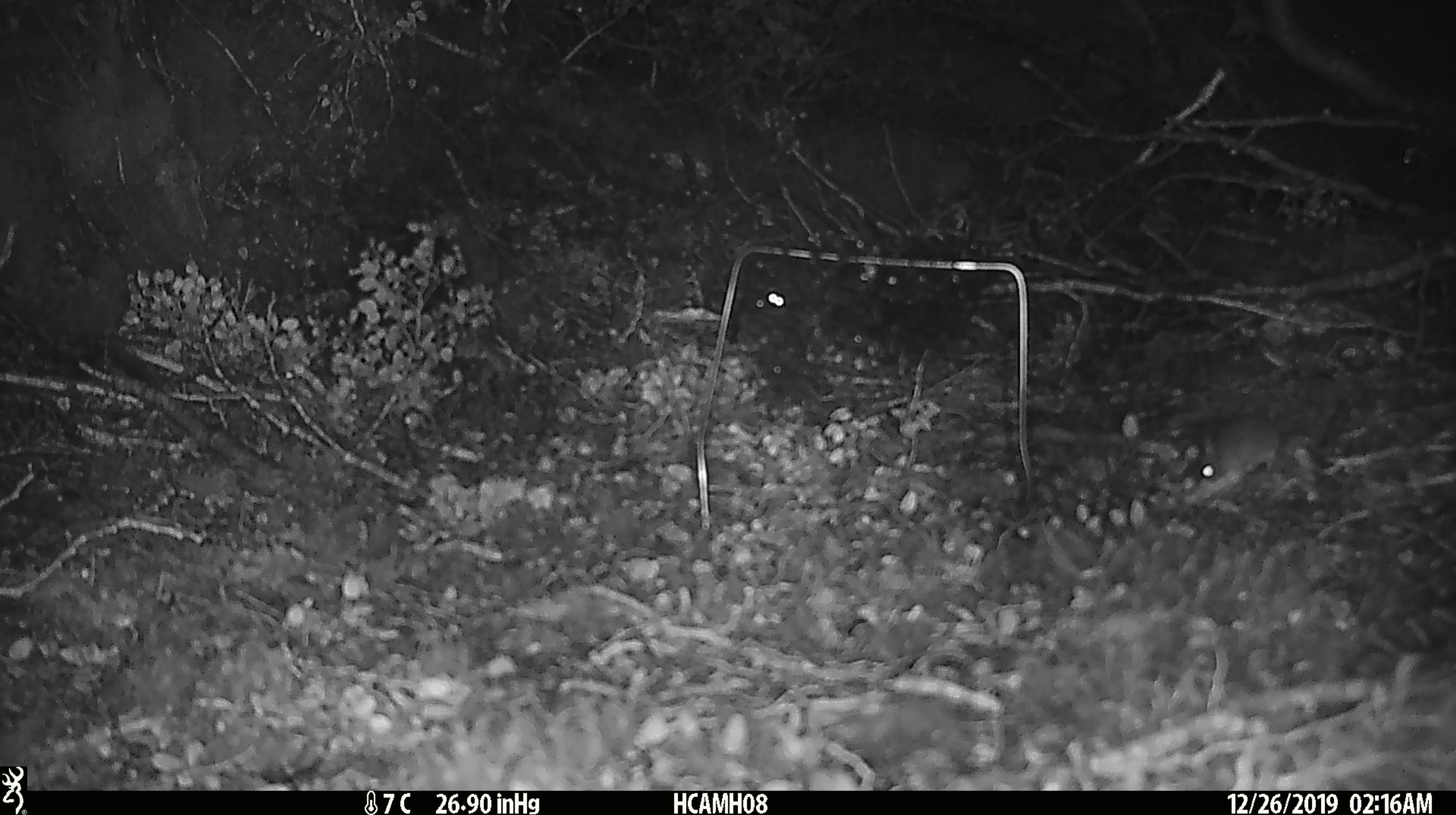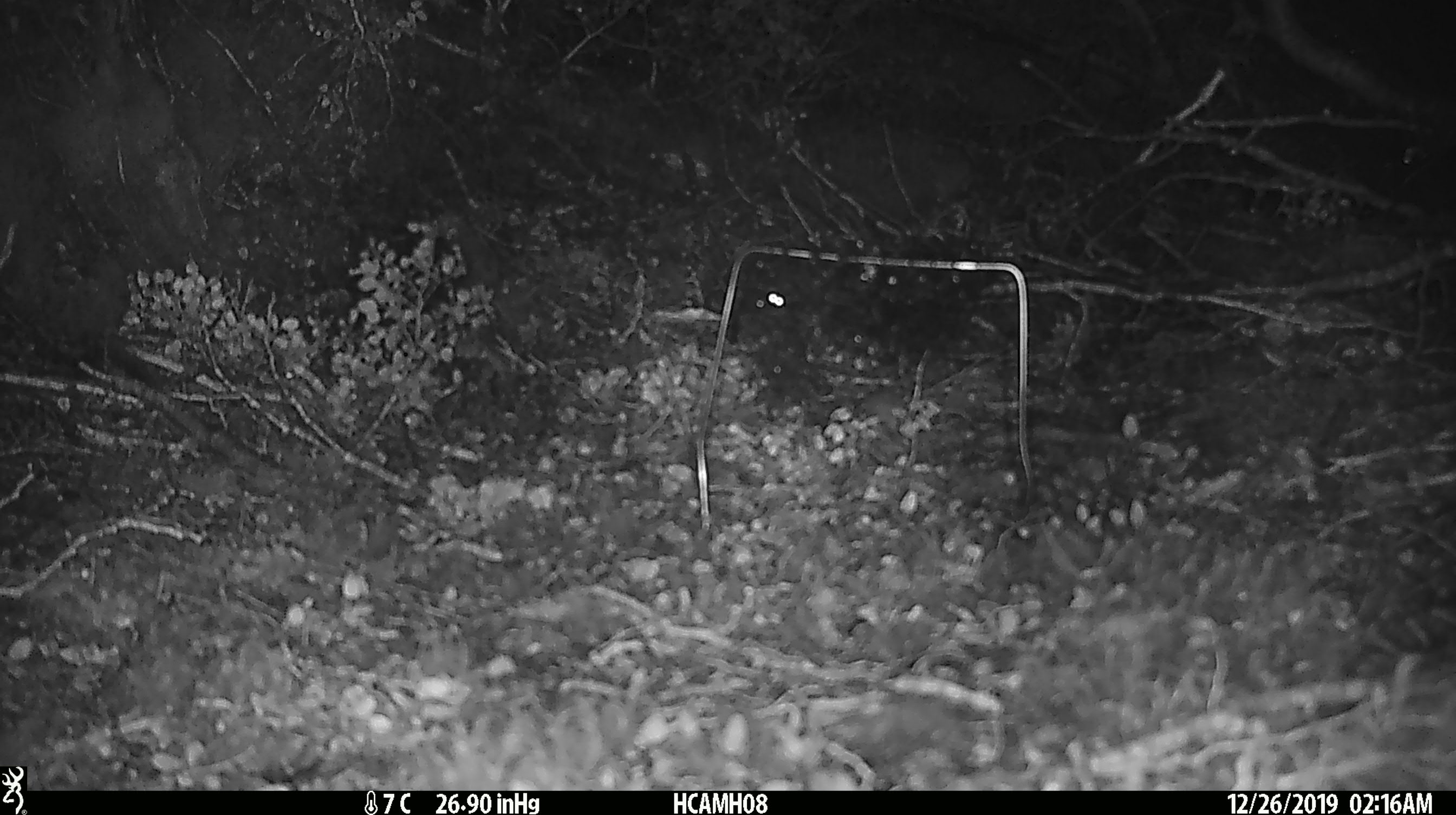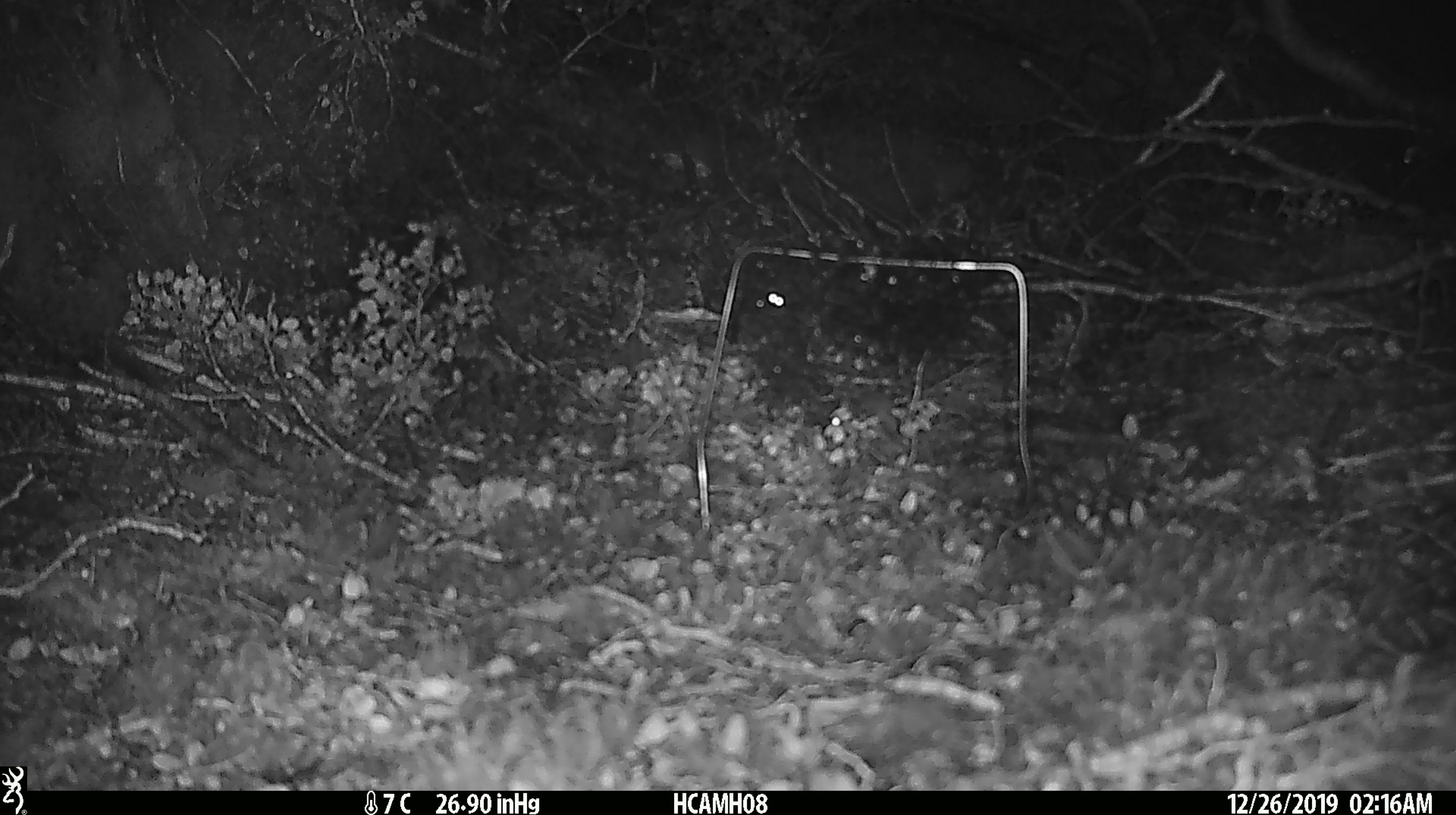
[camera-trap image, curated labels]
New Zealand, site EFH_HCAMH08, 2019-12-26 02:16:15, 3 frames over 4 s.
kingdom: Animalia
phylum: Chordata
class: Mammalia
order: Rodentia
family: Muridae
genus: Mus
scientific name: Mus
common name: mouse